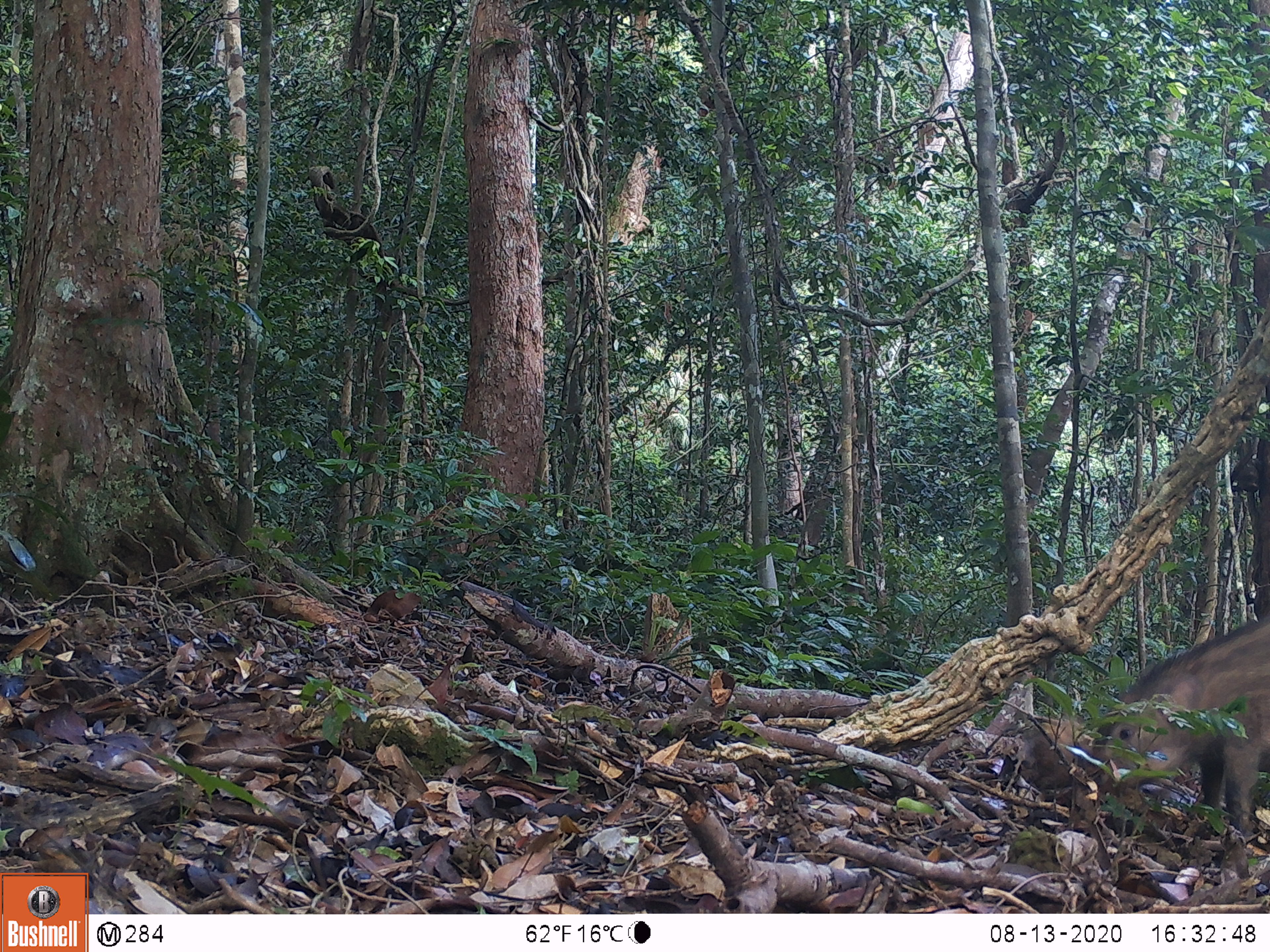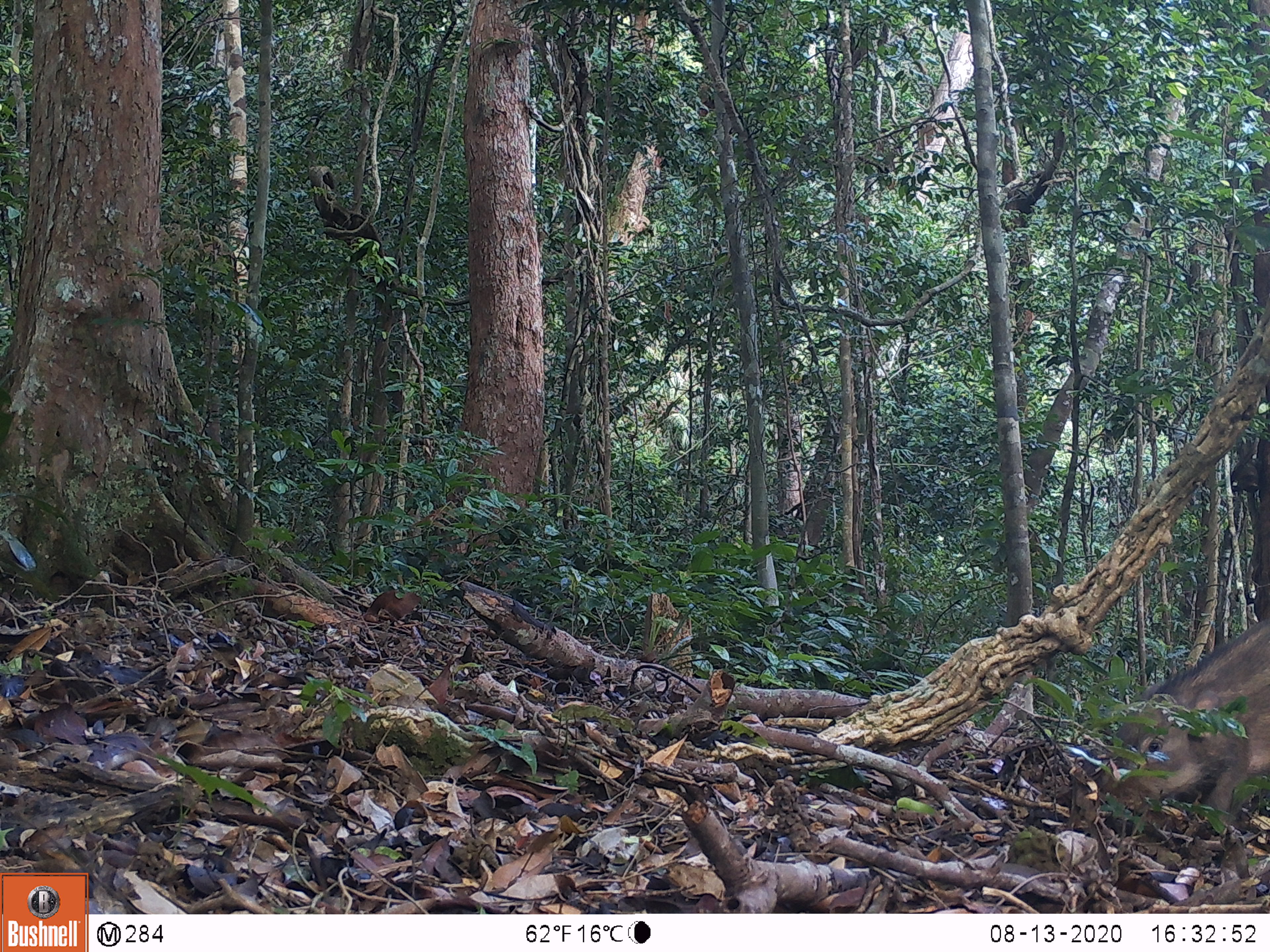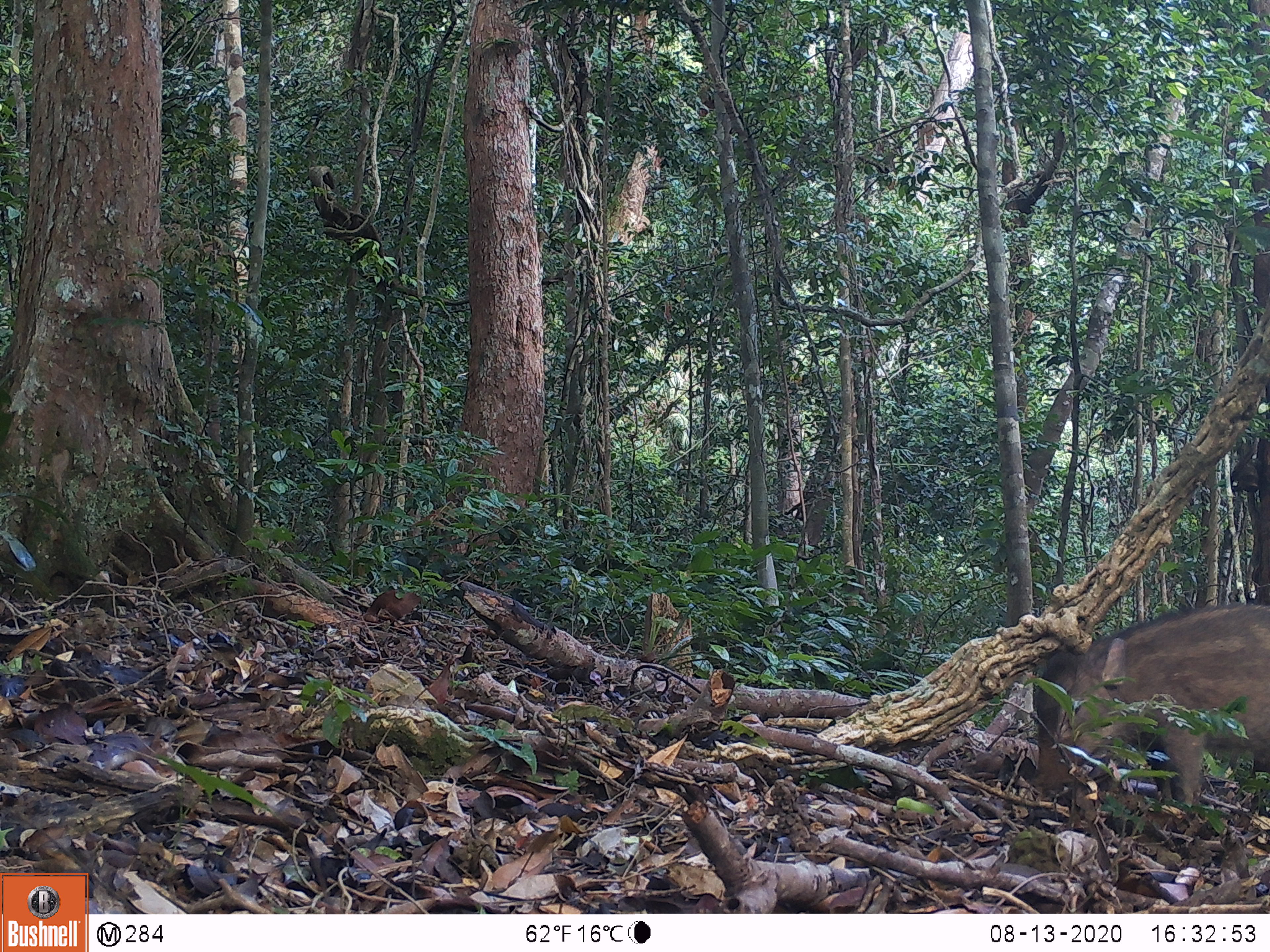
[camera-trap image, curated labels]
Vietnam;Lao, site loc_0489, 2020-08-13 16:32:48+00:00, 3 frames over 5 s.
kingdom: Animalia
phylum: Chordata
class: Mammalia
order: Artiodactyla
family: Suidae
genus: Sus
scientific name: Sus scrofa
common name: eurasian wild pig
Eurasian wild pig (Sus scrofa). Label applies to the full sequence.